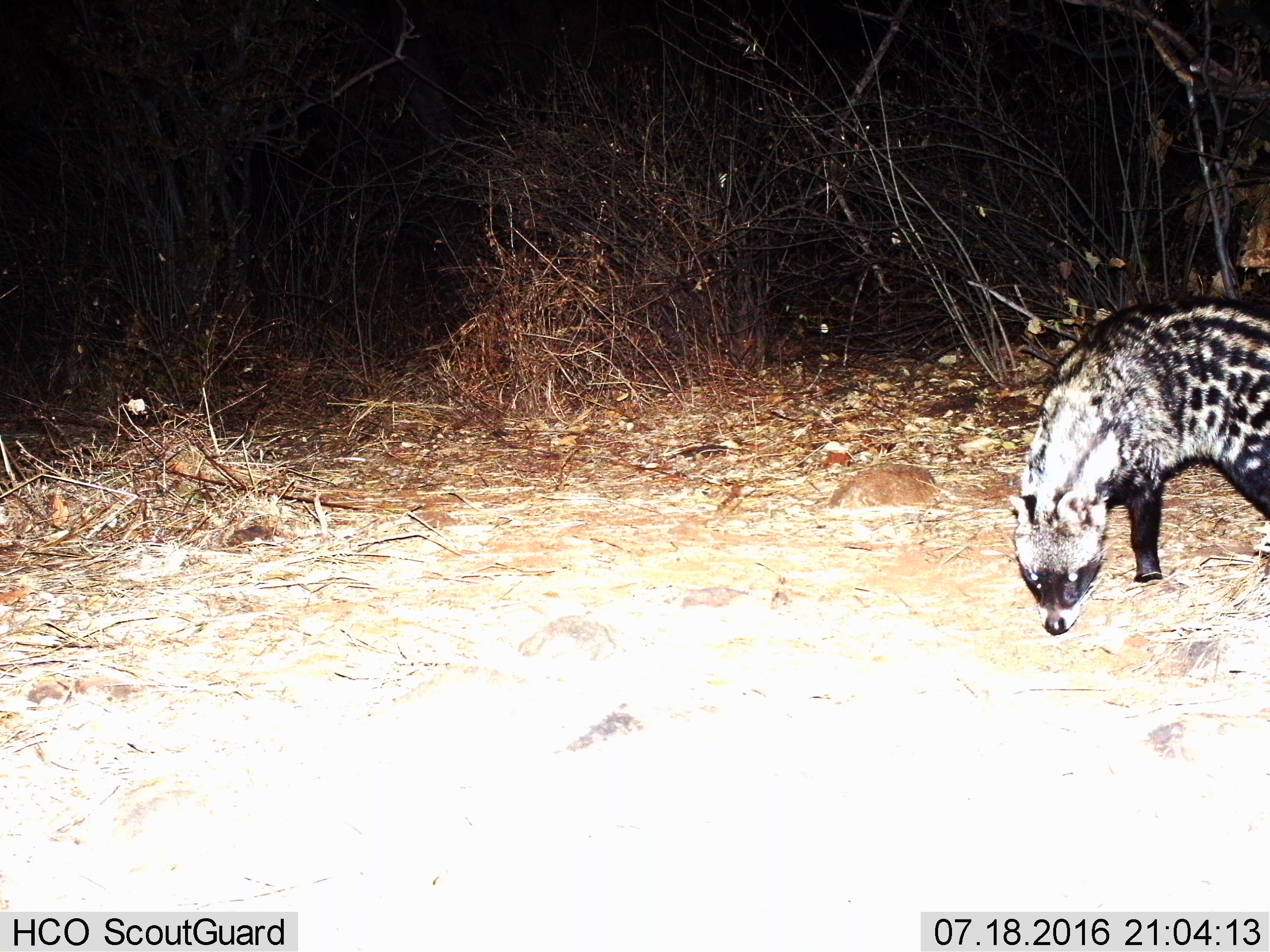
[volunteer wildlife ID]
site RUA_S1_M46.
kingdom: Animalia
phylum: Chordata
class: Mammalia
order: Carnivora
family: Viverridae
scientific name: Viverridae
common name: civet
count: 1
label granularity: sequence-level